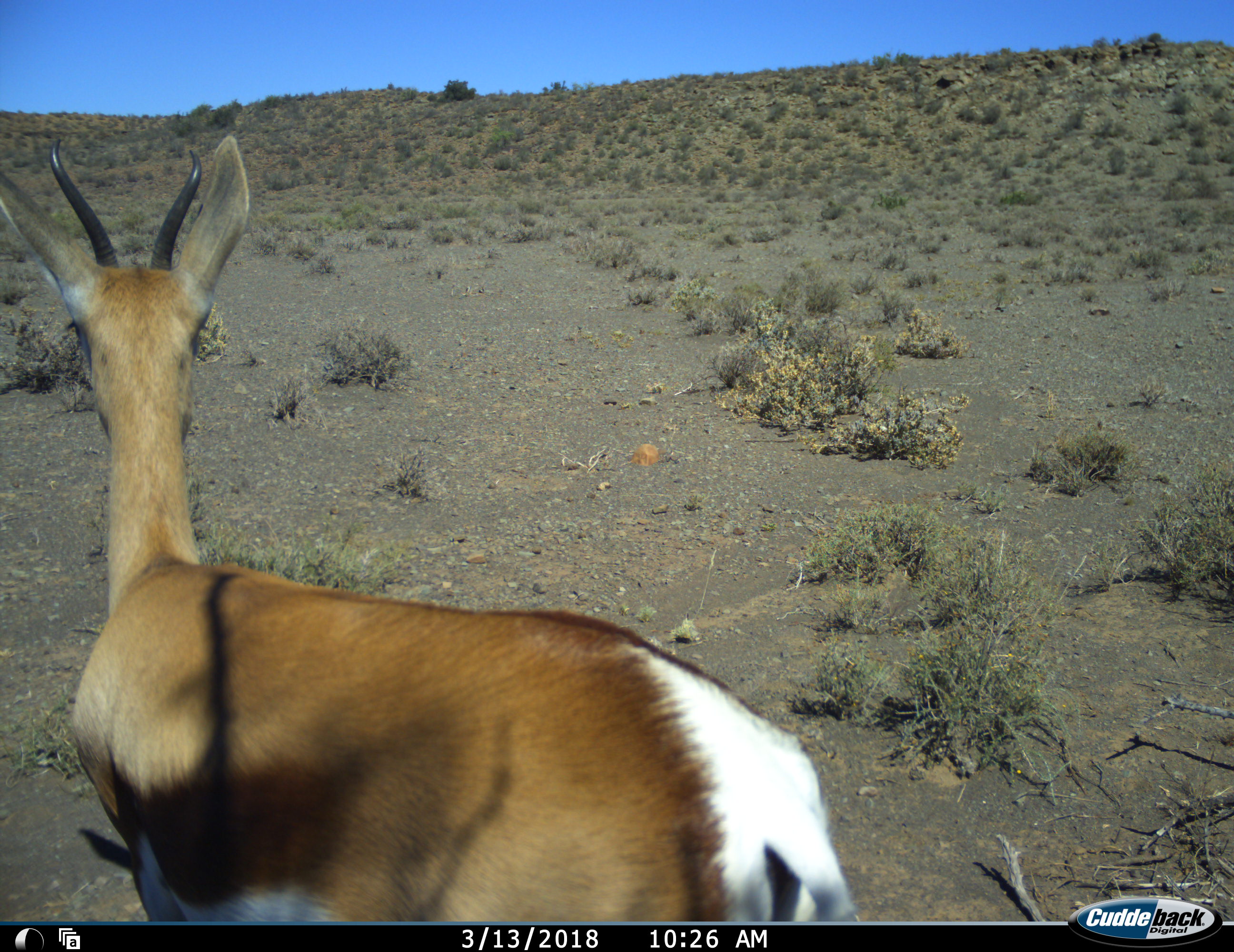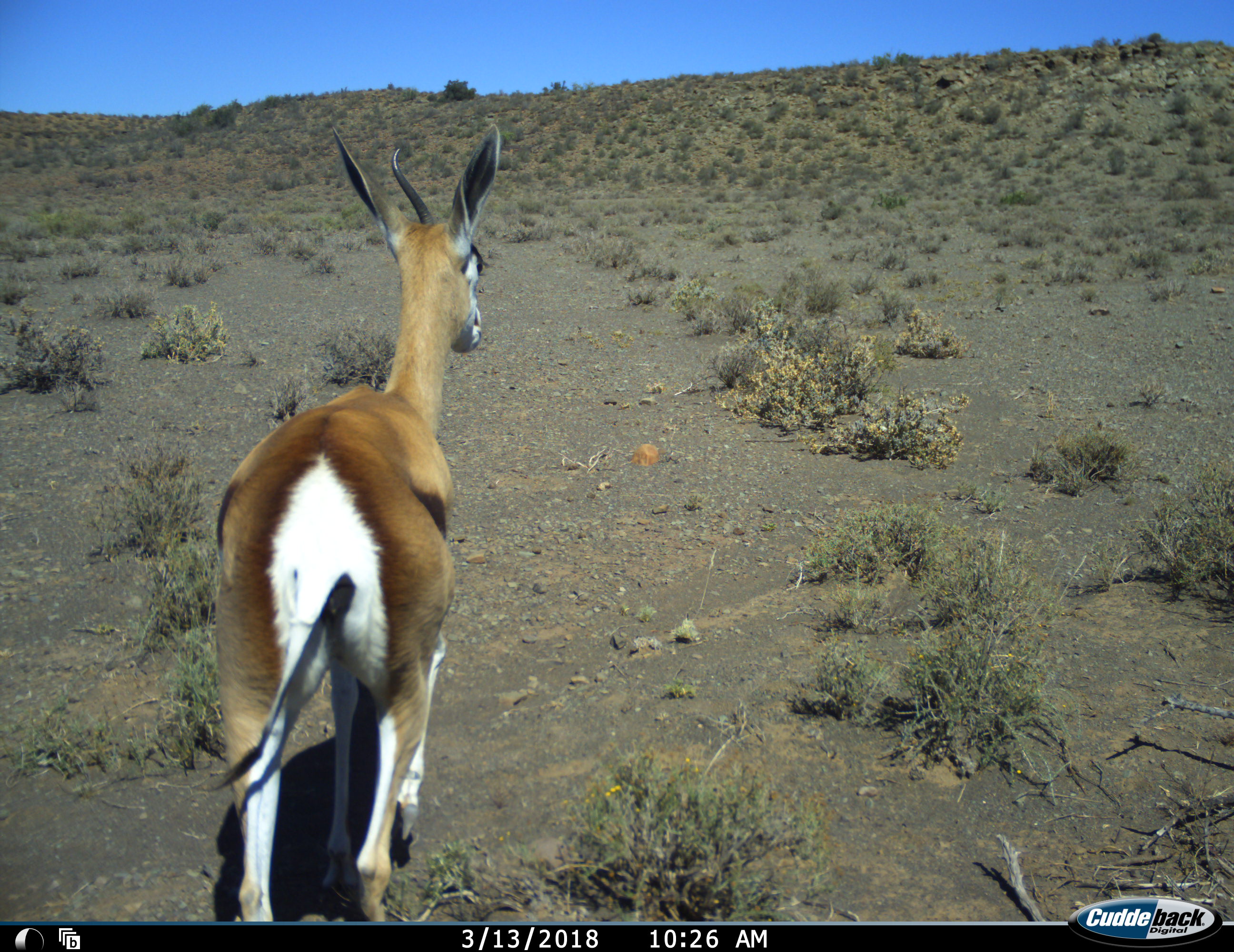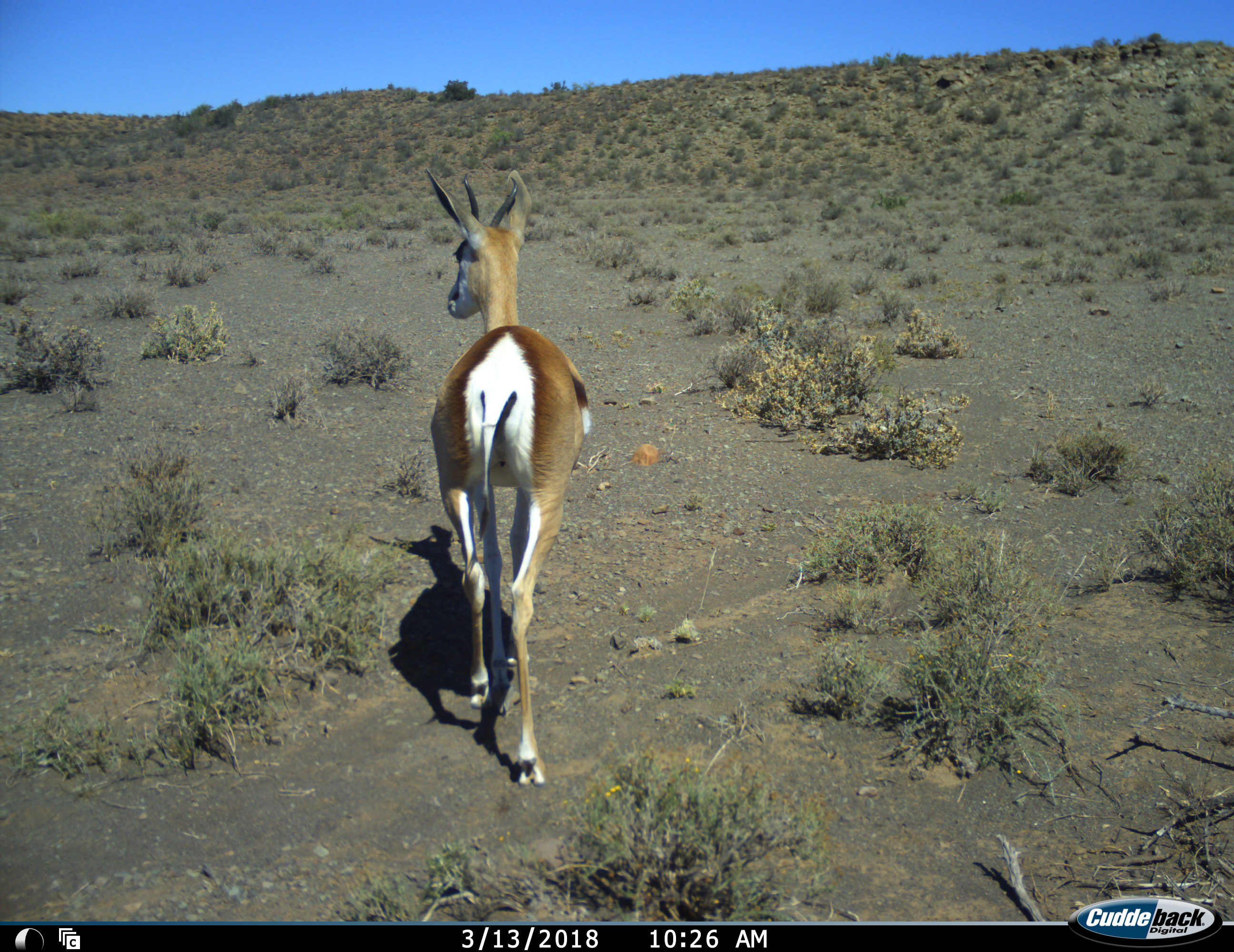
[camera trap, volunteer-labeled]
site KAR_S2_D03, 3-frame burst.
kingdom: Animalia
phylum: Chordata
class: Mammalia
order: Artiodactyla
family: Bovidae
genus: Antidorcas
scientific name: Antidorcas marsupialis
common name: springbok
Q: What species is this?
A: Springbok (Antidorcas marsupialis).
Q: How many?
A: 1.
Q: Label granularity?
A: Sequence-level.